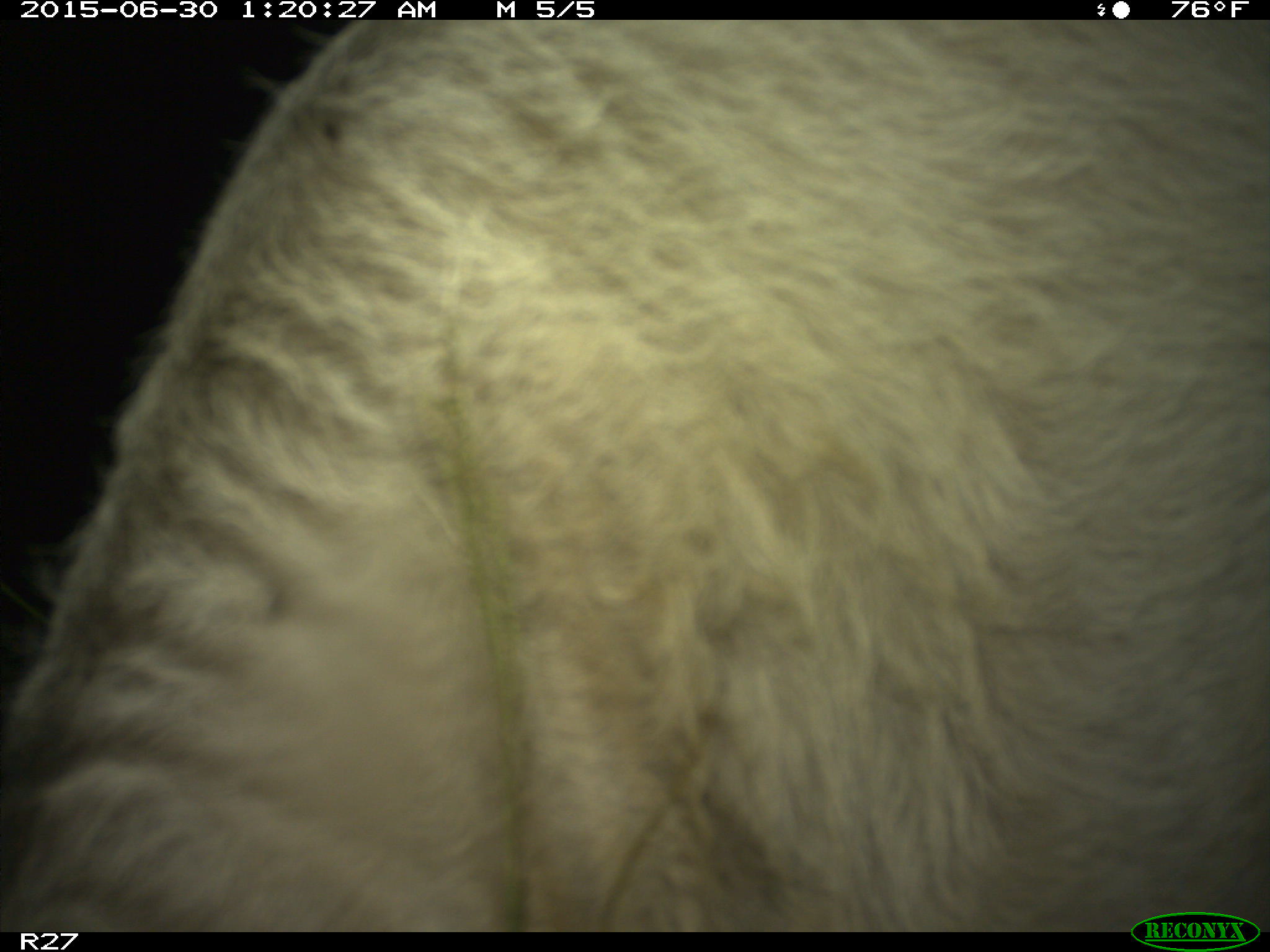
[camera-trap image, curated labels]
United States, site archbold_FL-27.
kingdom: Animalia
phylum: Chordata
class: Mammalia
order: Artiodactyla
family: Bovidae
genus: Bos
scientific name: Bos taurus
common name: domestic cow